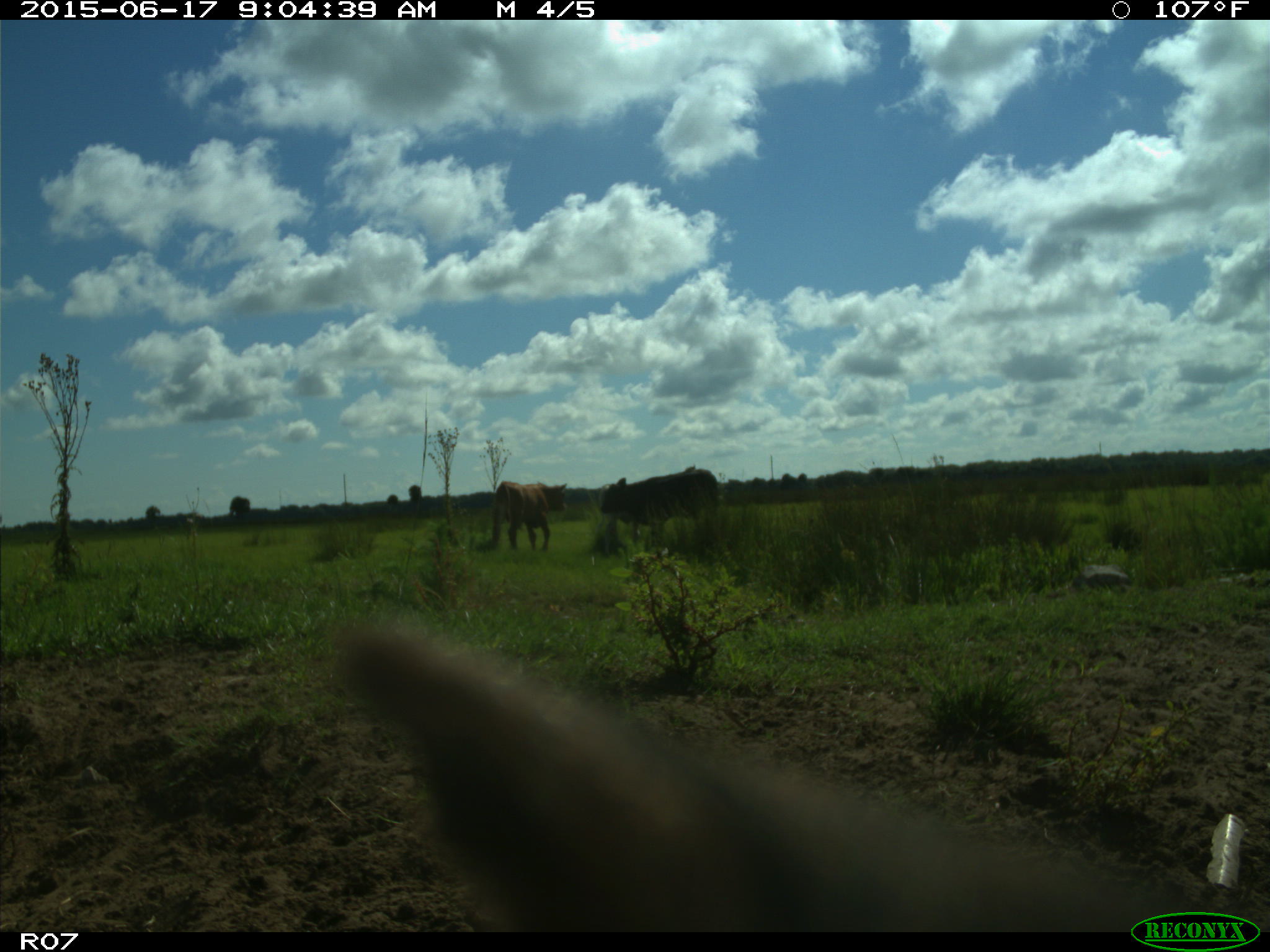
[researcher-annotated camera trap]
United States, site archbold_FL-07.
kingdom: Animalia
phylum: Chordata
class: Mammalia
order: Artiodactyla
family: Bovidae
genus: Bos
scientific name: Bos taurus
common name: domestic cow